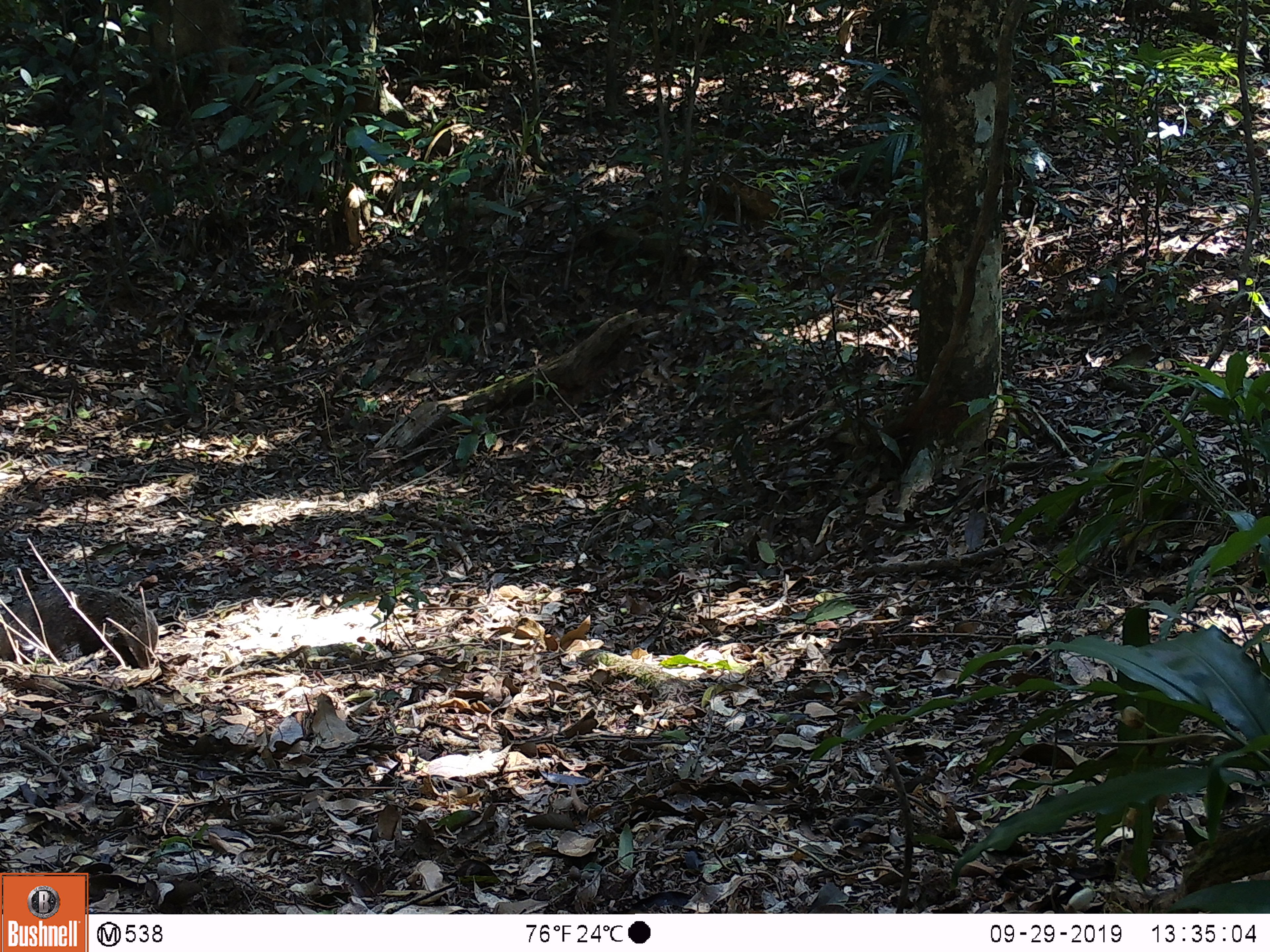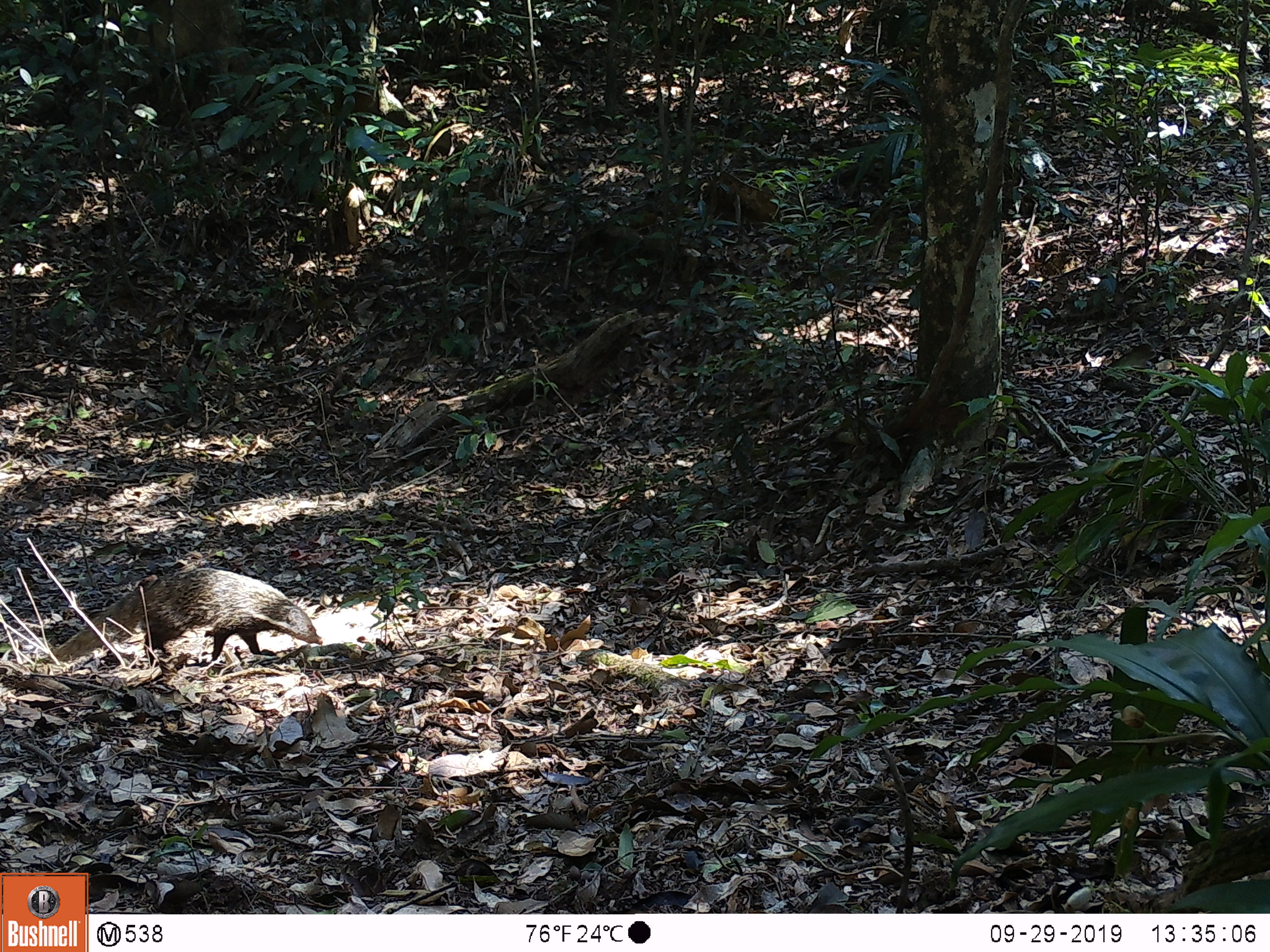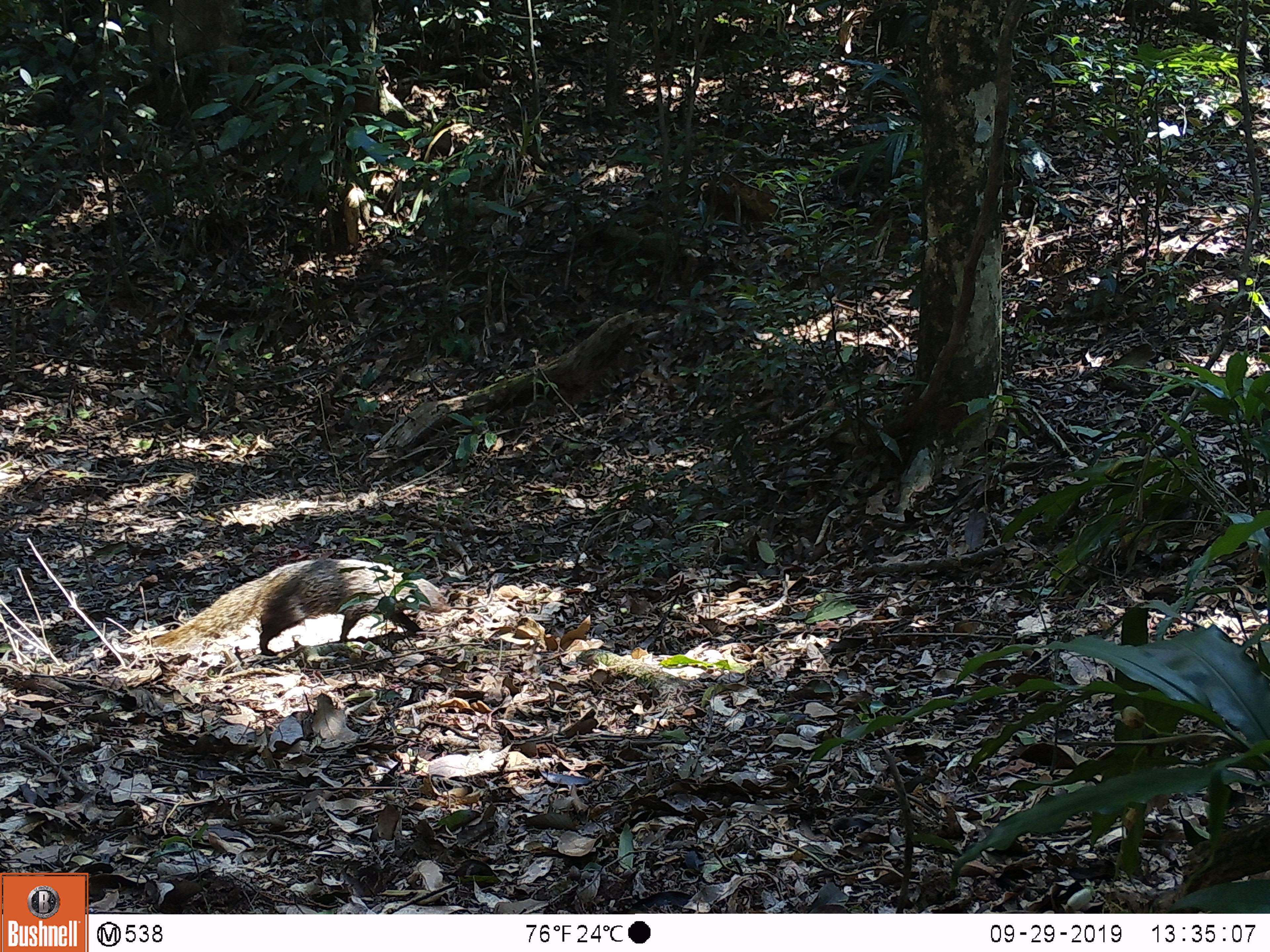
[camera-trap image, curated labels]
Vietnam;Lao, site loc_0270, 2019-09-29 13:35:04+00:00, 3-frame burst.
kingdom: Animalia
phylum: Chordata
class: Mammalia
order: Carnivora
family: Herpestidae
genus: Urva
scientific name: Urva urva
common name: crab-eating mongoose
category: crab eating mongoose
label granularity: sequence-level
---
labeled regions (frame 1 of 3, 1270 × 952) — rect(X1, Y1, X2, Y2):
crab eating mongoose: rect(0, 583, 160, 670)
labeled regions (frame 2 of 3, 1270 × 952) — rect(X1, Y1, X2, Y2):
crab eating mongoose: rect(35, 566, 323, 666)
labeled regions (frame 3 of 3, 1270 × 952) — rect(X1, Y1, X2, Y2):
crab eating mongoose: rect(149, 557, 453, 657)